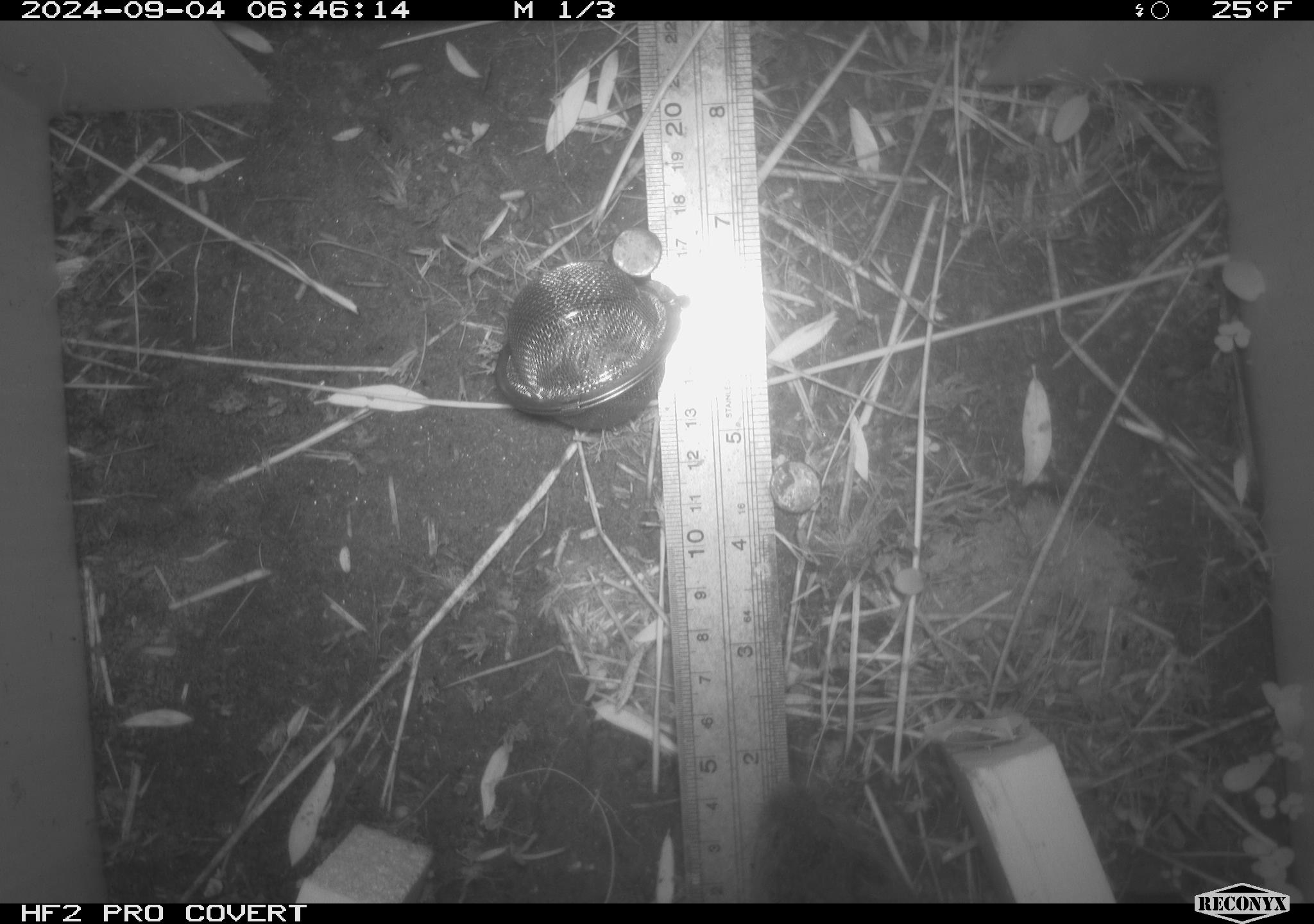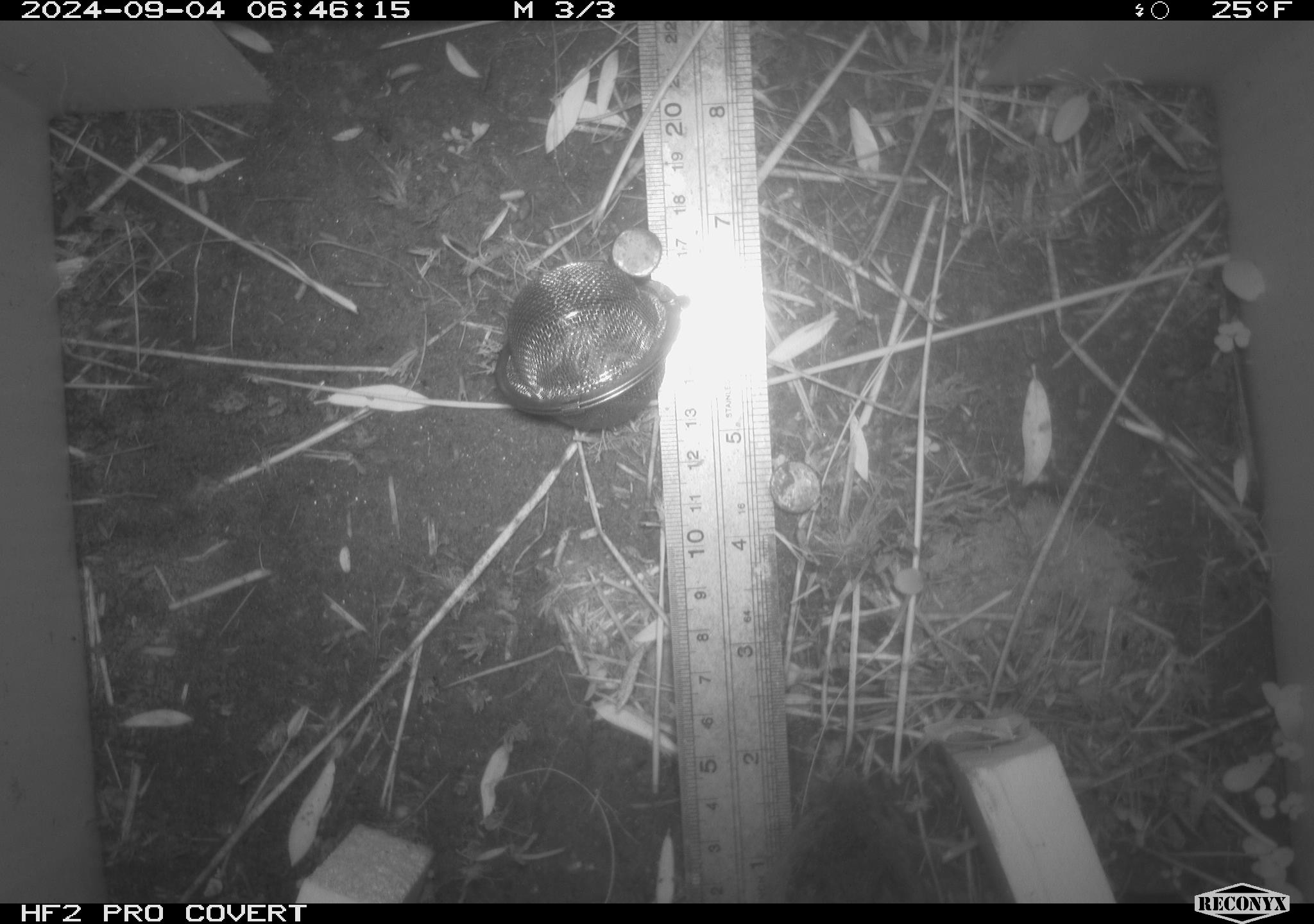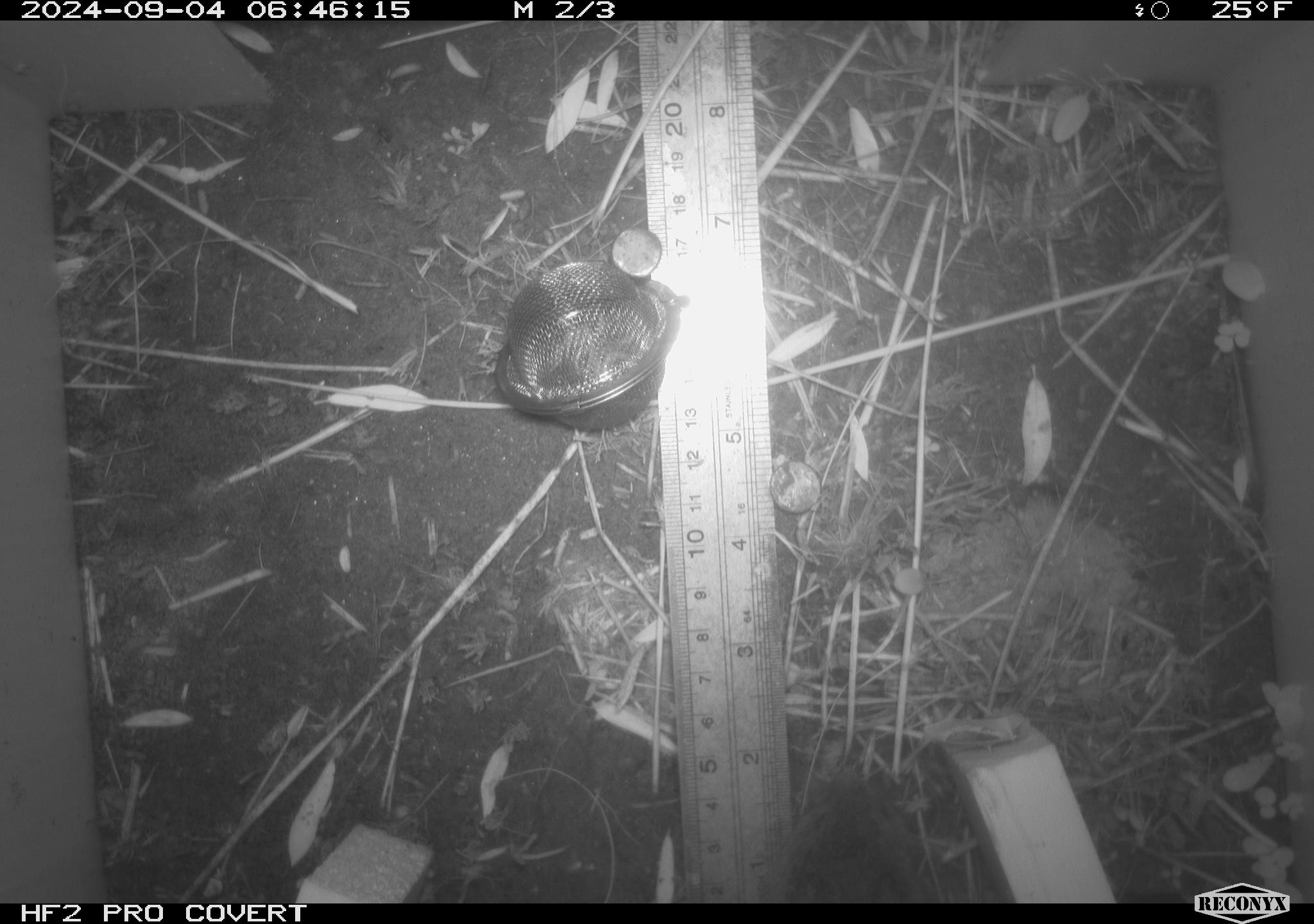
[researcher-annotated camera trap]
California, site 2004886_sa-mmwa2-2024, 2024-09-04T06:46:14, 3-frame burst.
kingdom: Animalia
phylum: Chordata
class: Mammalia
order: Rodentia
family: Cricetidae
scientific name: Arvicolinae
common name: voles, lemmings, and muskrats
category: arvicolinae subfamily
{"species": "arvicolinae subfamily (voles, lemmings, and muskrats) (Arvicolinae)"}